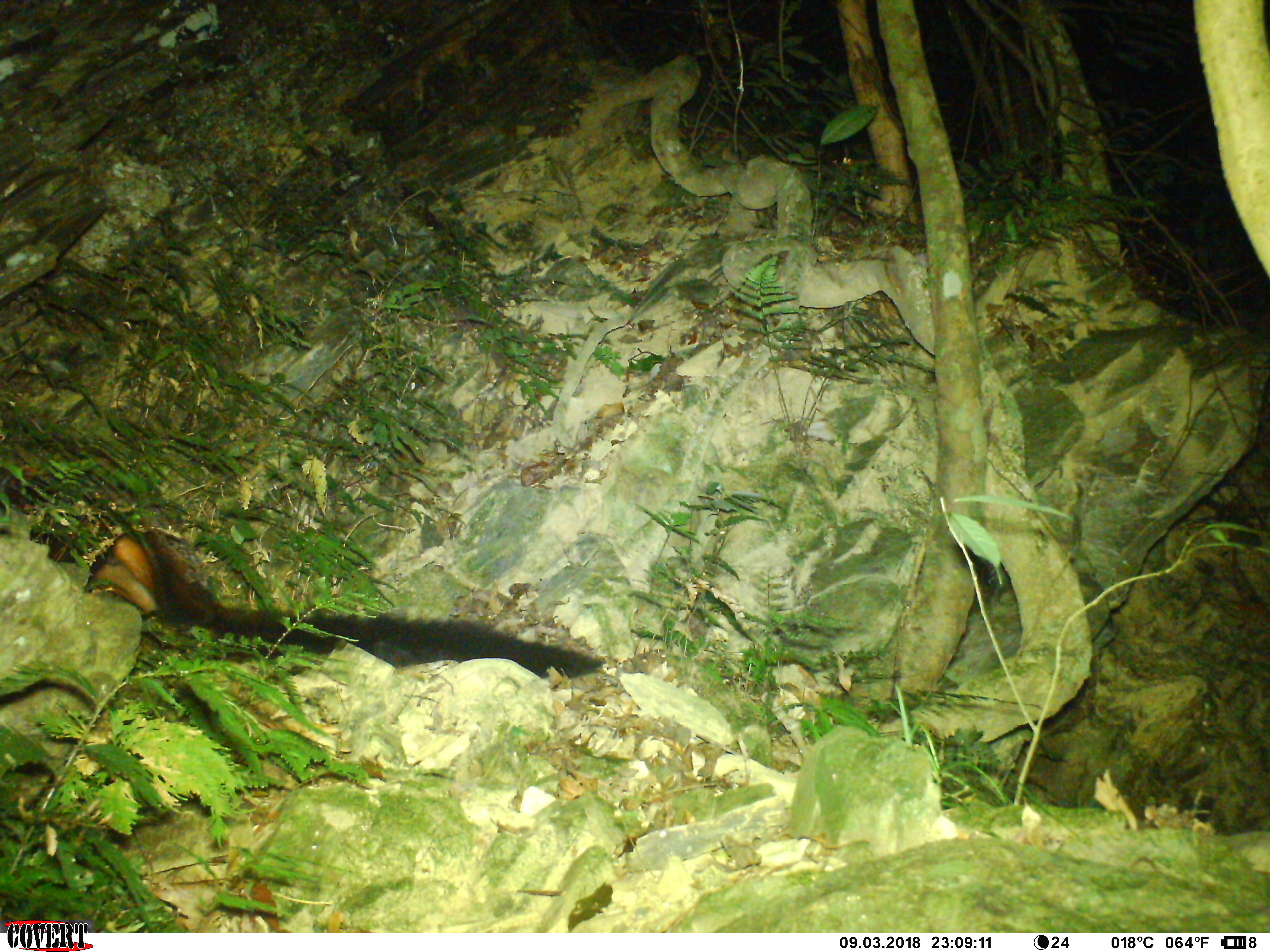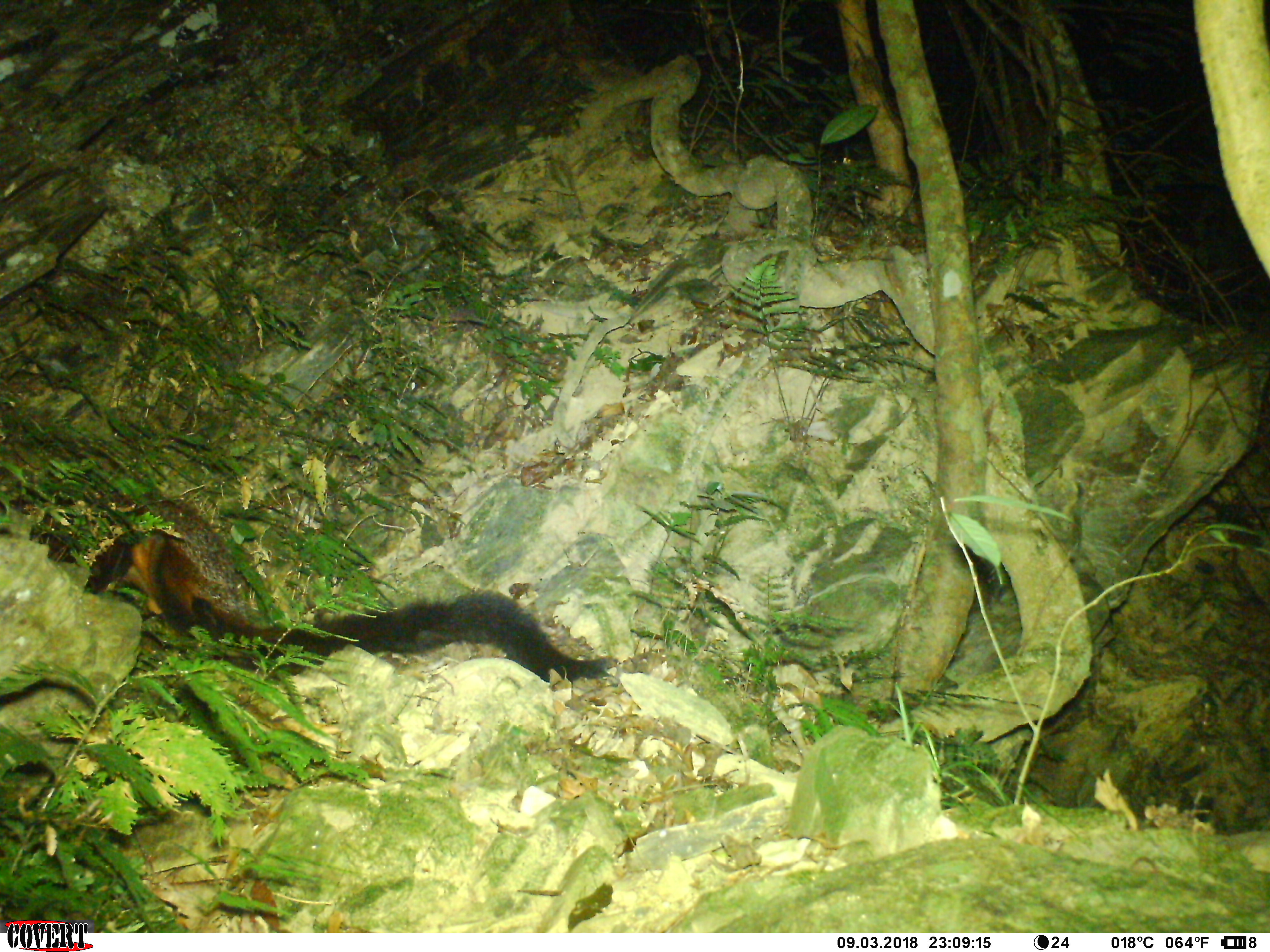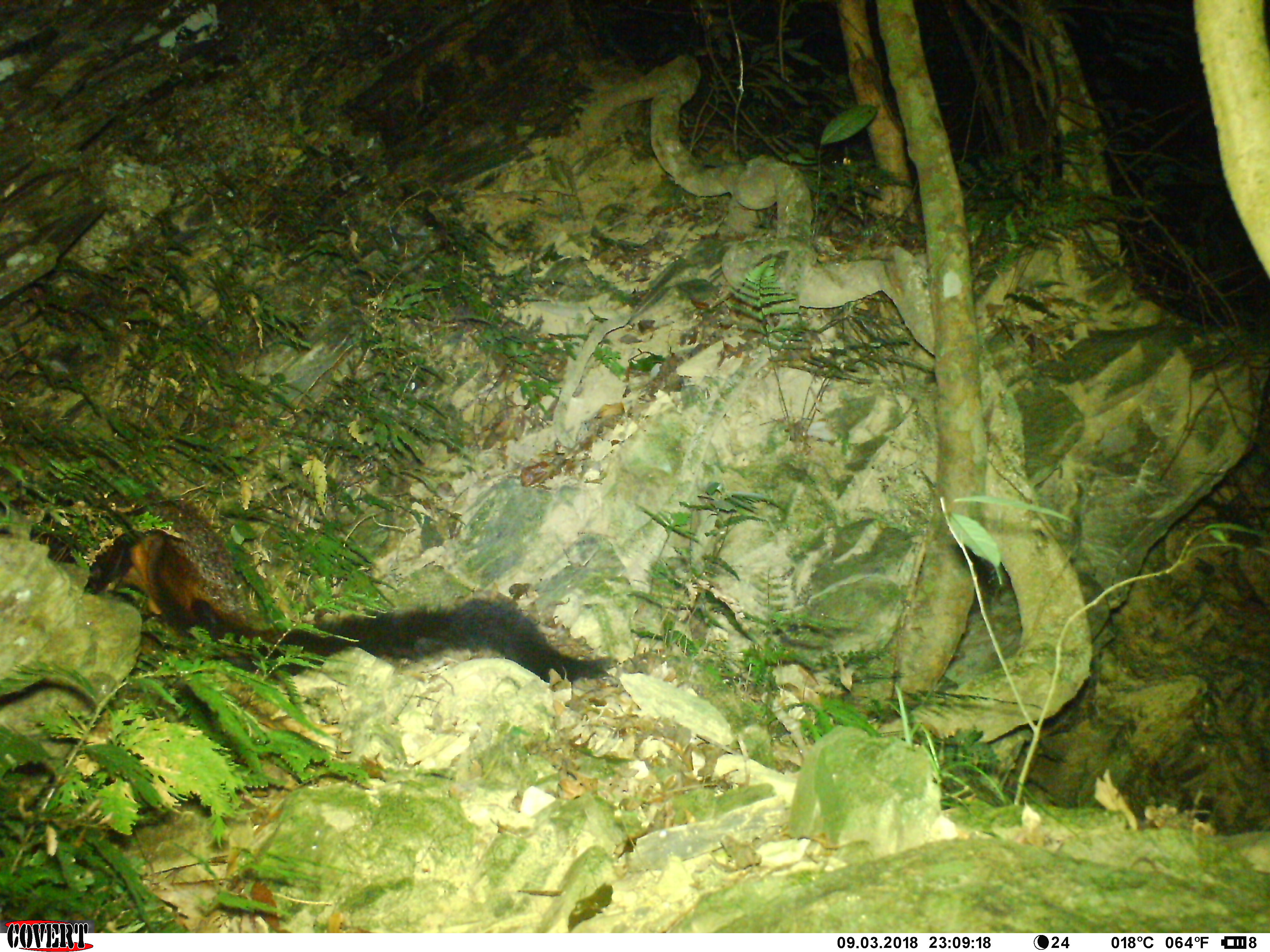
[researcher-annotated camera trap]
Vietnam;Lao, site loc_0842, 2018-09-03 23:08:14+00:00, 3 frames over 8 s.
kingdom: Animalia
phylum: Chordata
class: Mammalia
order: Rodentia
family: Sciuridae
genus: Petaurista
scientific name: Petaurista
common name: giant flying squirrel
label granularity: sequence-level